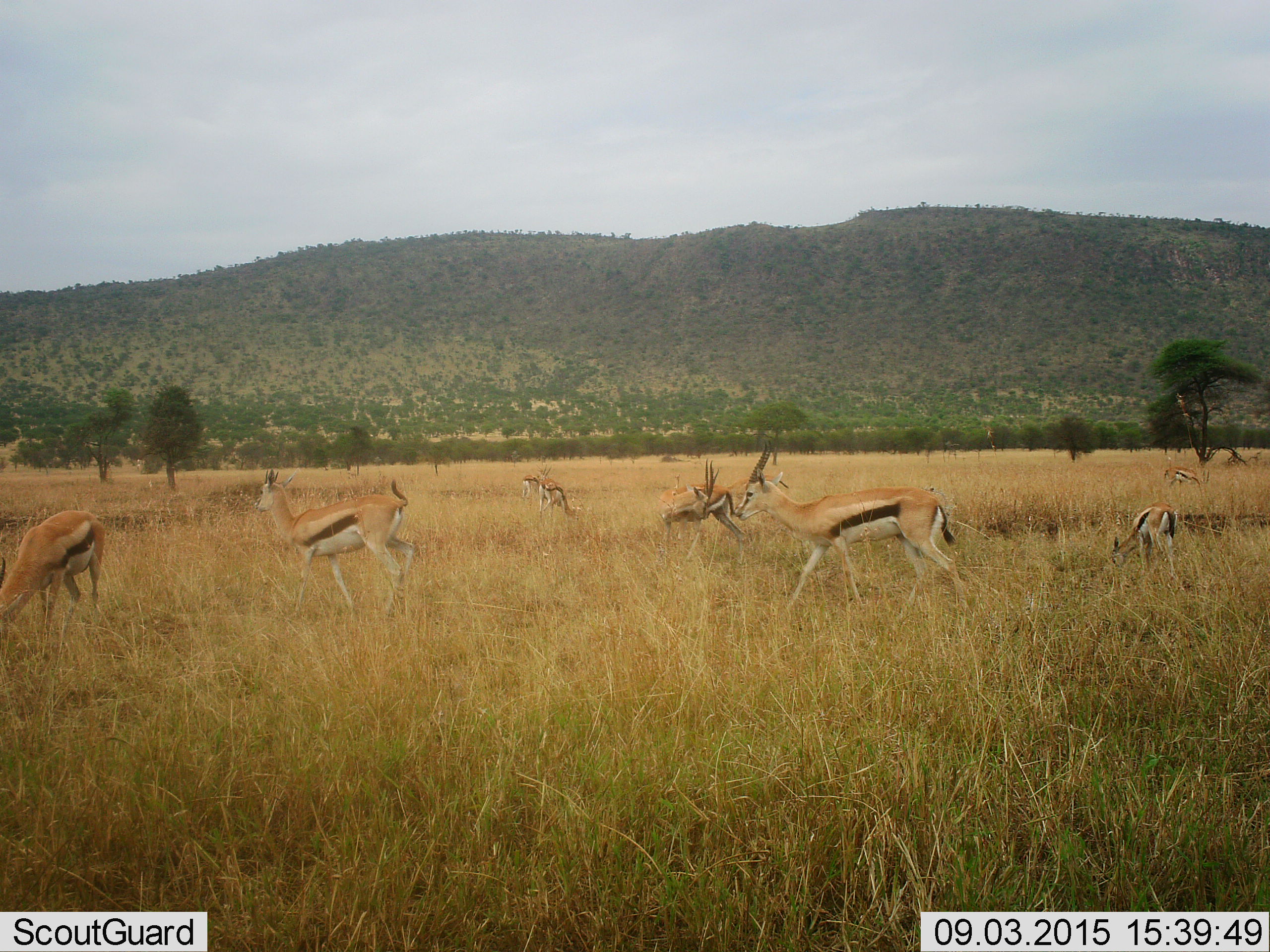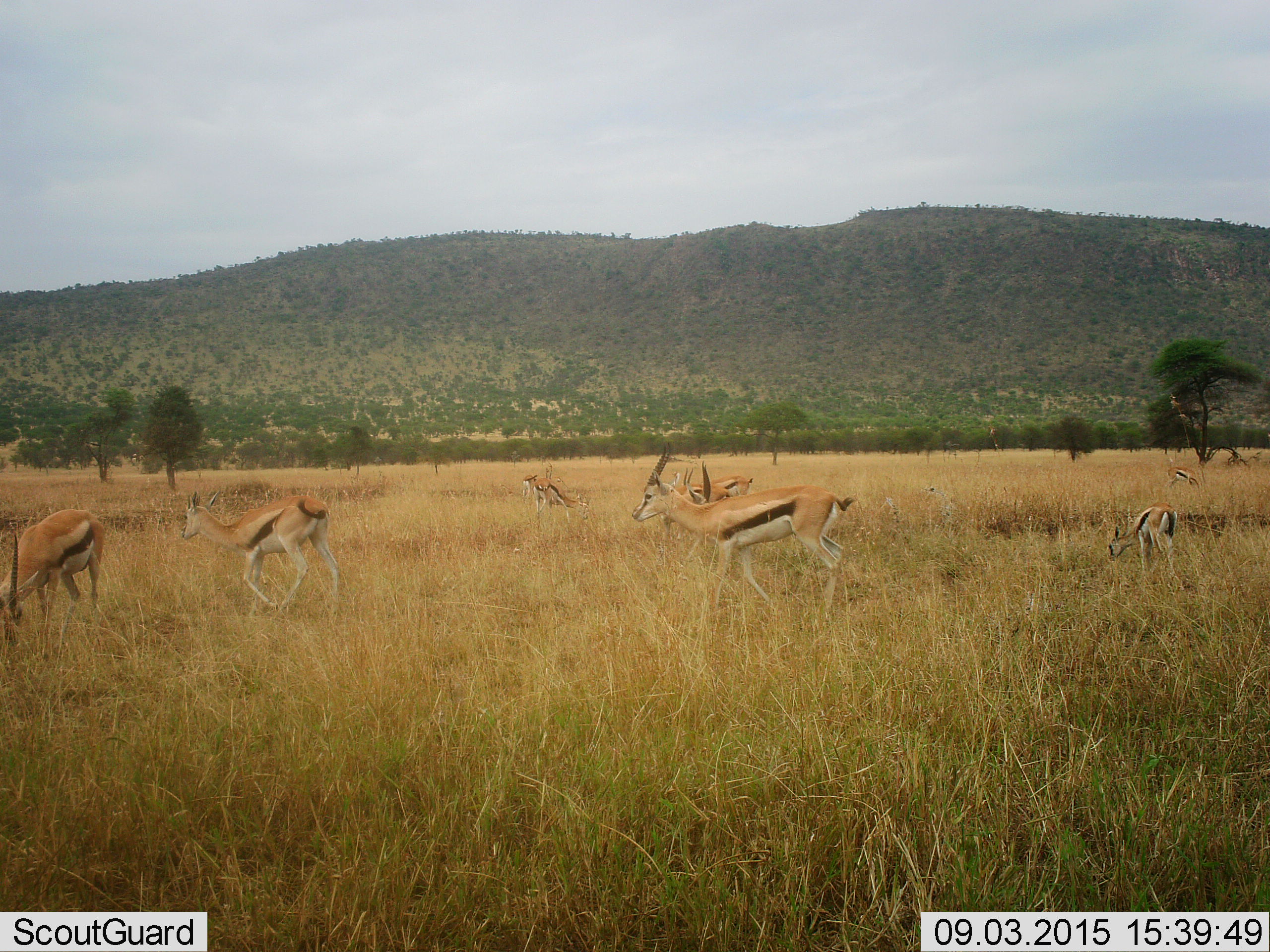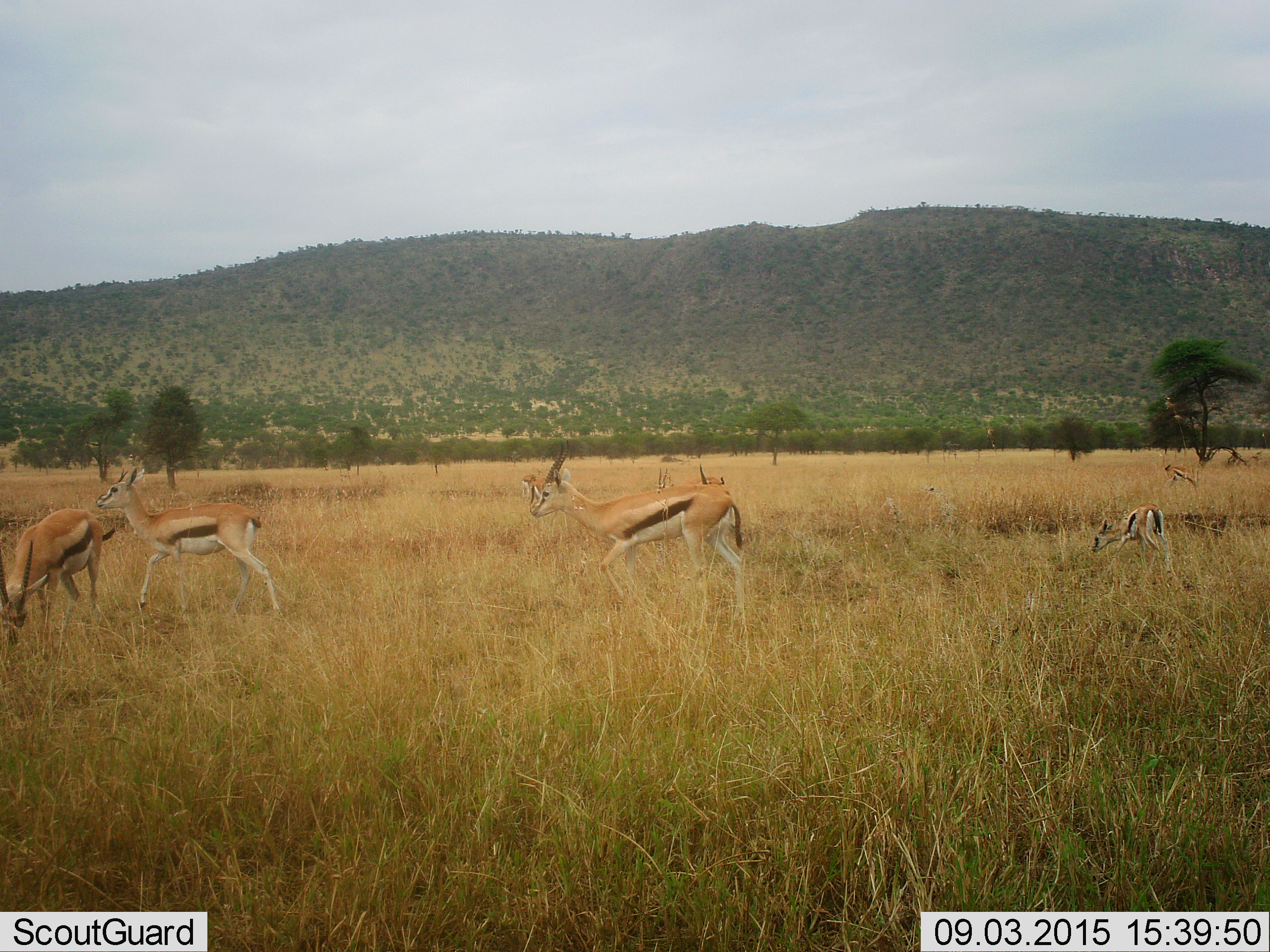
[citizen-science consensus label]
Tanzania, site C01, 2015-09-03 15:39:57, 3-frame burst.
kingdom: Animalia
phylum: Chordata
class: Mammalia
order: Artiodactyla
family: Bovidae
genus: Eudorcas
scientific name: Eudorcas thomsonii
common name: thomson's gazelle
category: gazellethomsons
Gazellethomsons (thomson's gazelle) (Eudorcas thomsonii), count 8. Behavior (volunteer vote fractions): standing 53%, resting 0%, moving 93%, interacting 7%. Young present (vote fraction): 33%. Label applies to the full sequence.